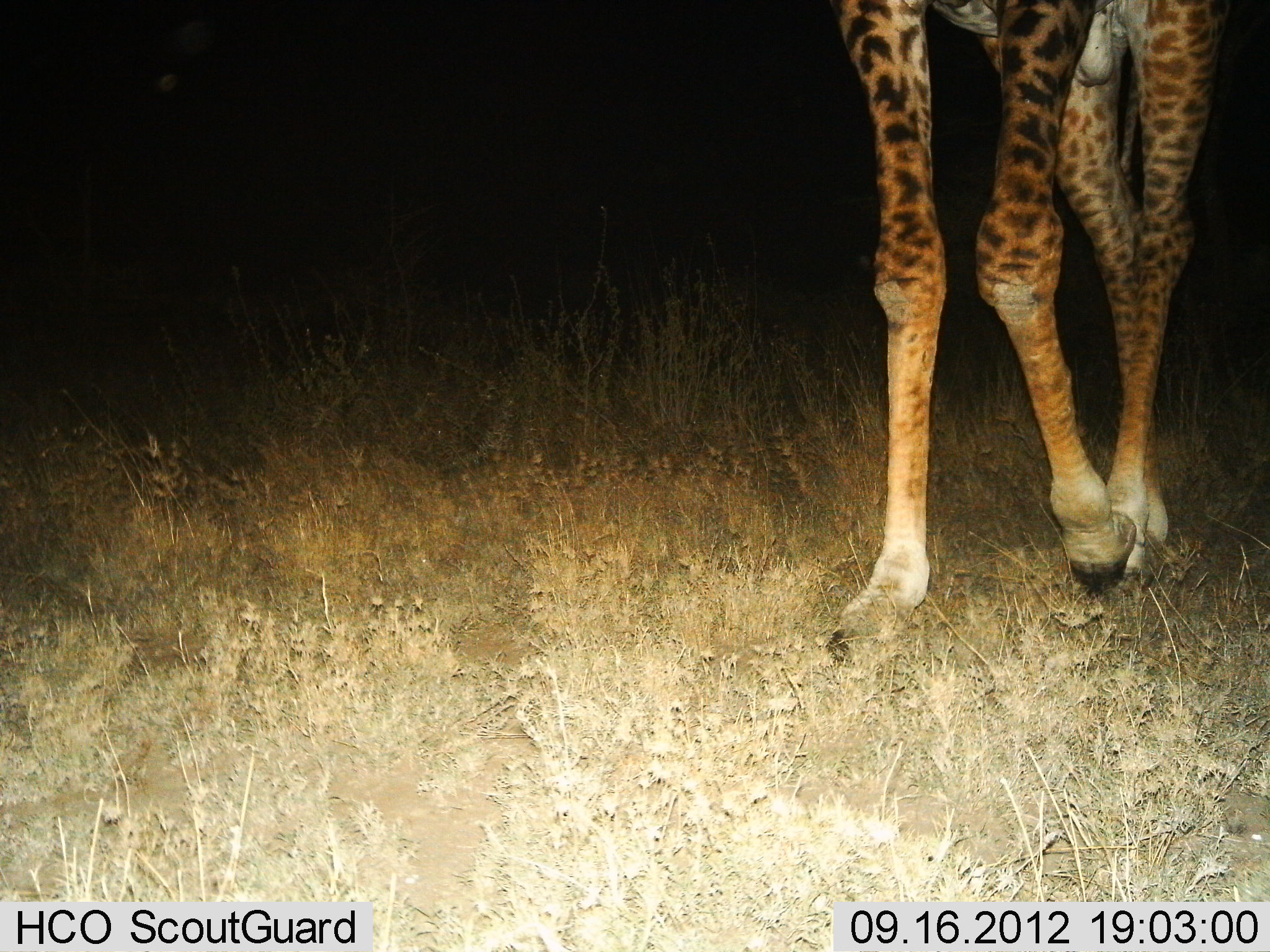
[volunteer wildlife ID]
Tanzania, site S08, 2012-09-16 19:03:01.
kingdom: Animalia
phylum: Chordata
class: Mammalia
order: Artiodactyla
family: Giraffidae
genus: Giraffa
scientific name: Giraffa camelopardalis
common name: giraffe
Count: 1.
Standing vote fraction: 10%.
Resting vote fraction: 0%.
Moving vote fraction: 100%.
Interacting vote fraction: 0%.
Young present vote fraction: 10%.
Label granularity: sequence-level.